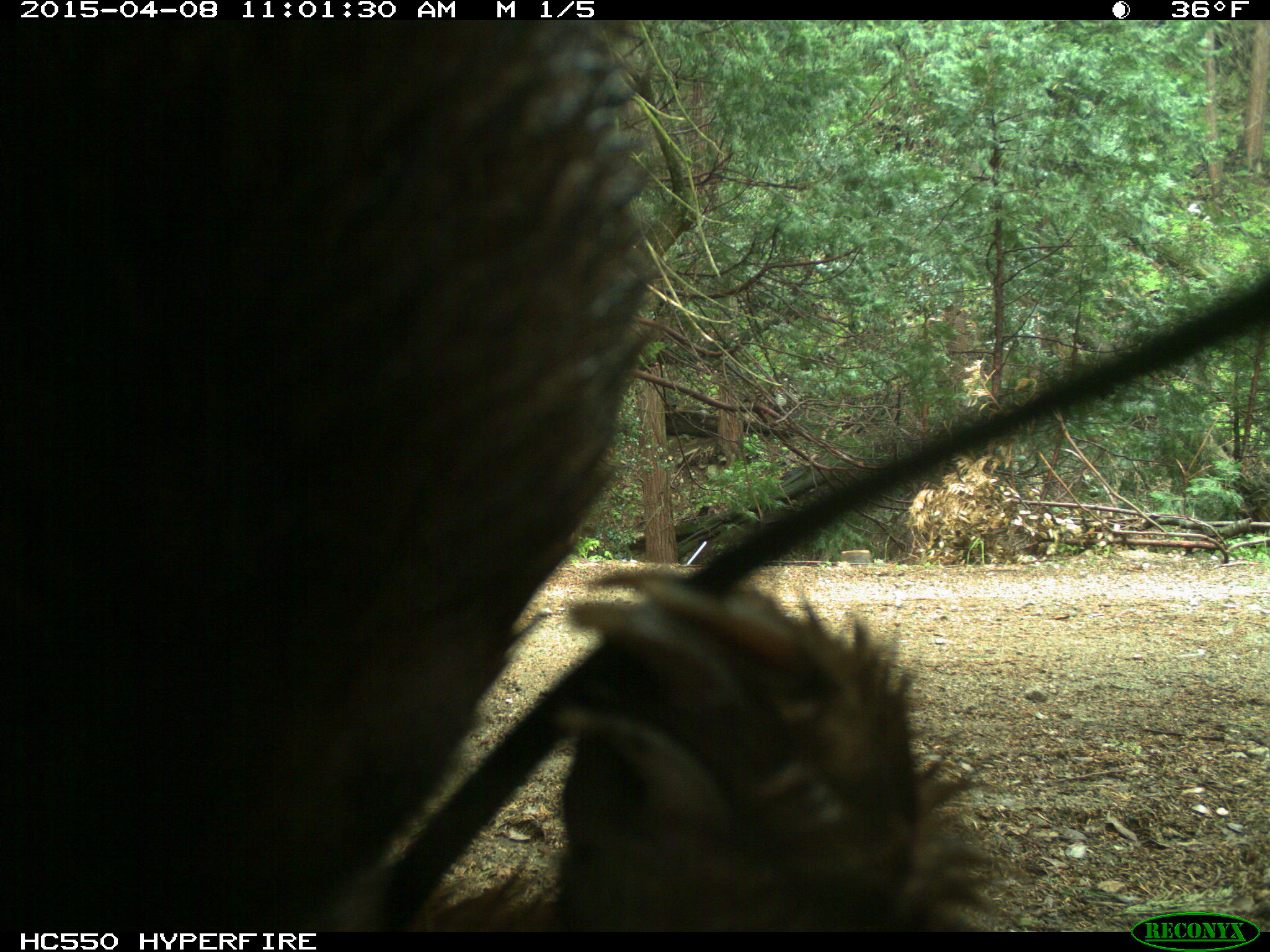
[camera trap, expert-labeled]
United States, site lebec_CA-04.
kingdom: Animalia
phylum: Chordata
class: Mammalia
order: Carnivora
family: Ursidae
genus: Ursus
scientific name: Ursus americanus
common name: american black bear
Ursus americanus (american black bear).